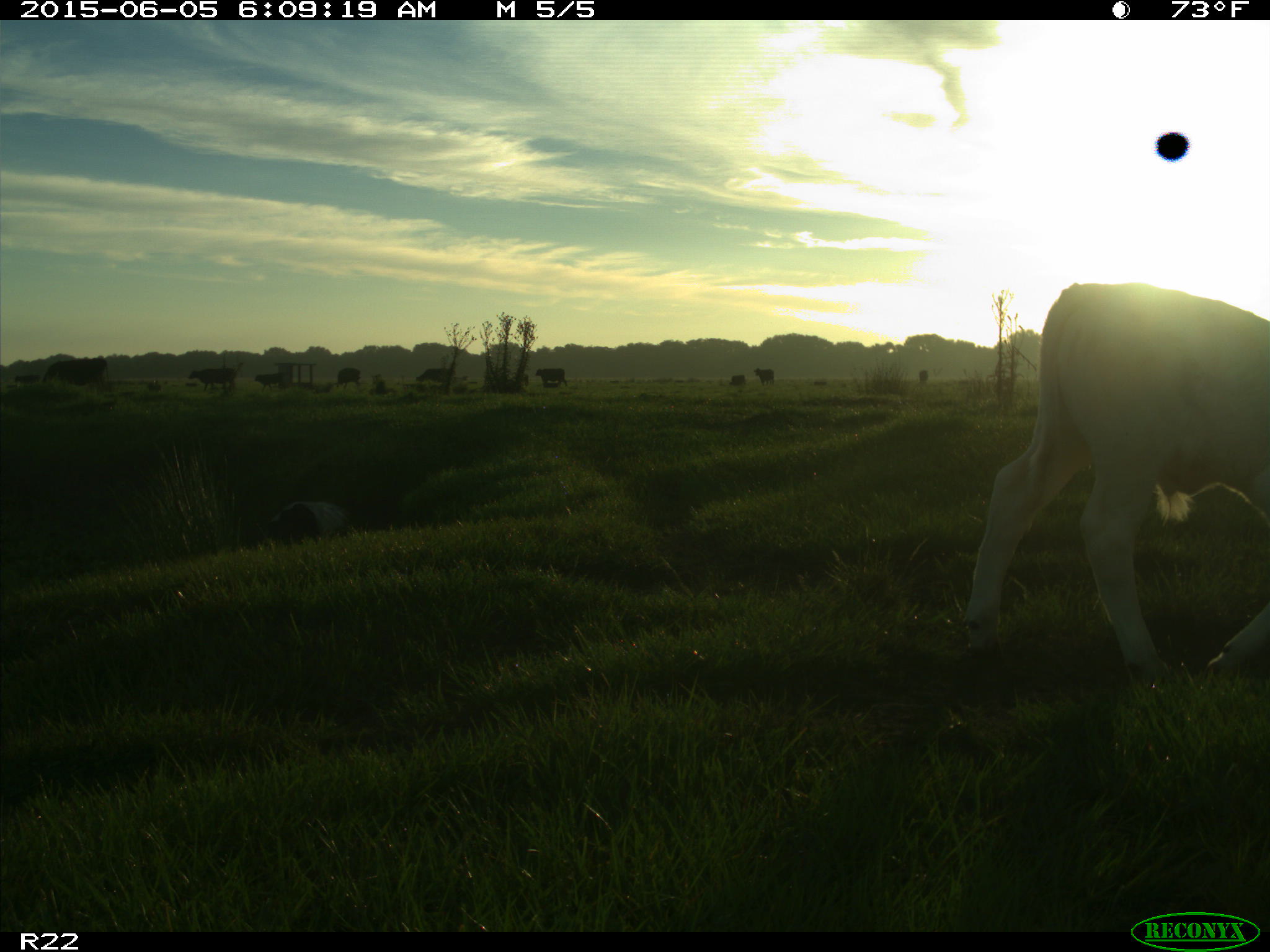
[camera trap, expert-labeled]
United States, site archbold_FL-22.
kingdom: Animalia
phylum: Chordata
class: Mammalia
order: Cingulata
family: Dasypodidae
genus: Dasypus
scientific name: Dasypus novemcinctus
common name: nine-banded armadillo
Dasypus novemcinctus (nine-banded armadillo).